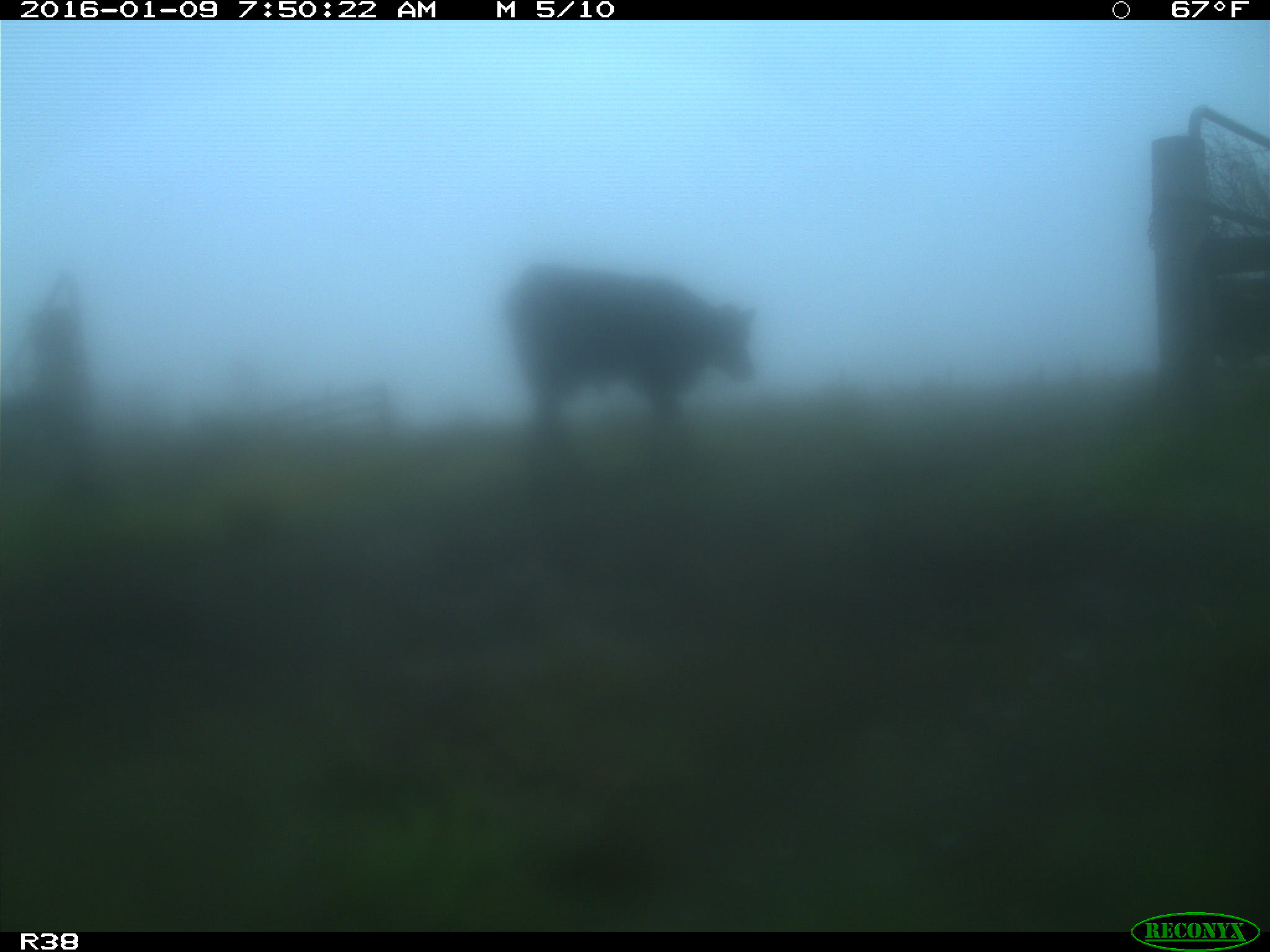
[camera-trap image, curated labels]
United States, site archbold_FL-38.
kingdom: Animalia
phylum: Chordata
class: Mammalia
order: Artiodactyla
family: Bovidae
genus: Bos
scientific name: Bos taurus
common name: domestic cow